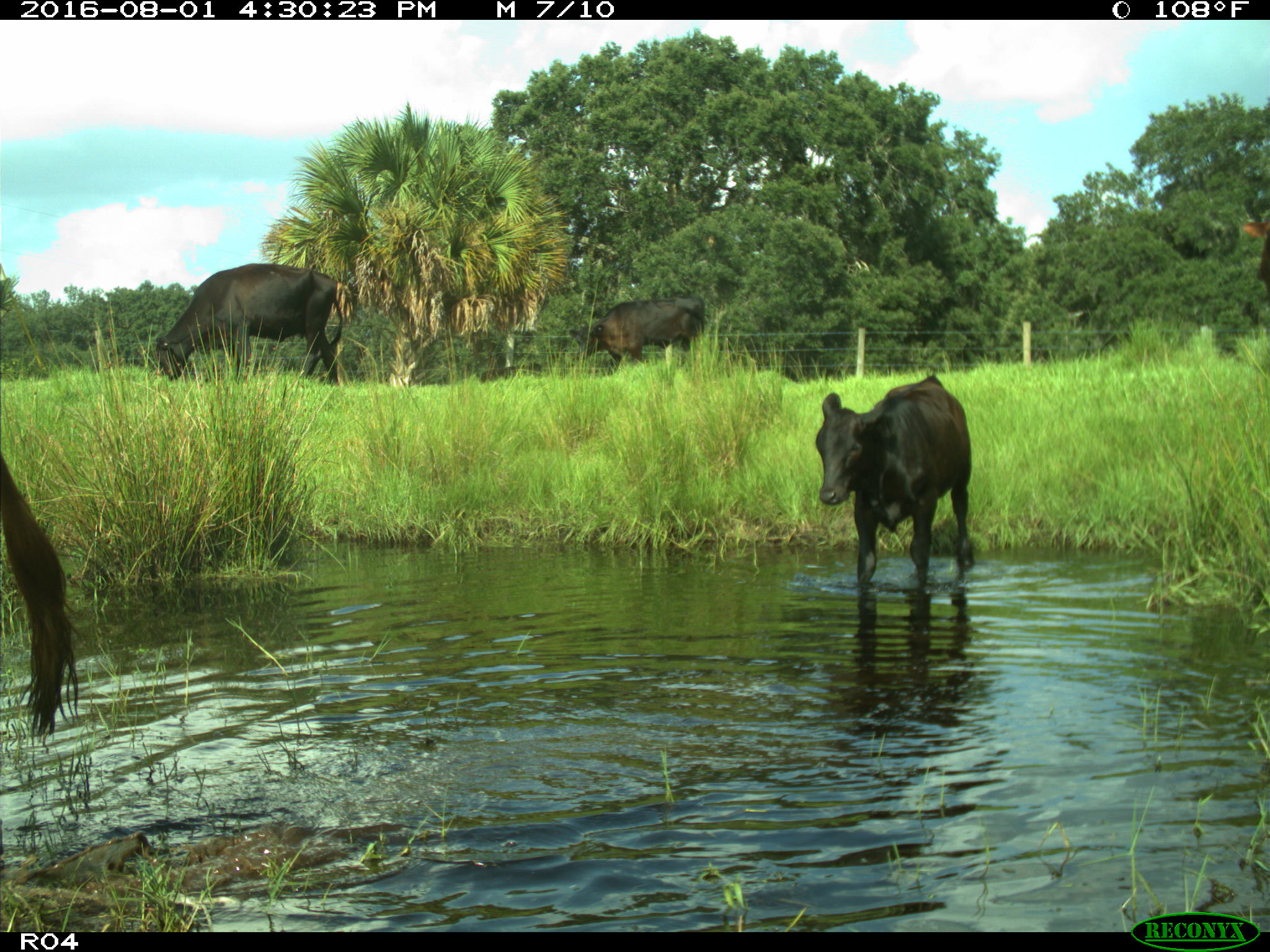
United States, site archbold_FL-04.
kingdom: Animalia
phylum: Chordata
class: Mammalia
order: Artiodactyla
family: Bovidae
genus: Bos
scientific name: Bos taurus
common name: domestic cow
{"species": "Bos taurus (domestic cow)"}